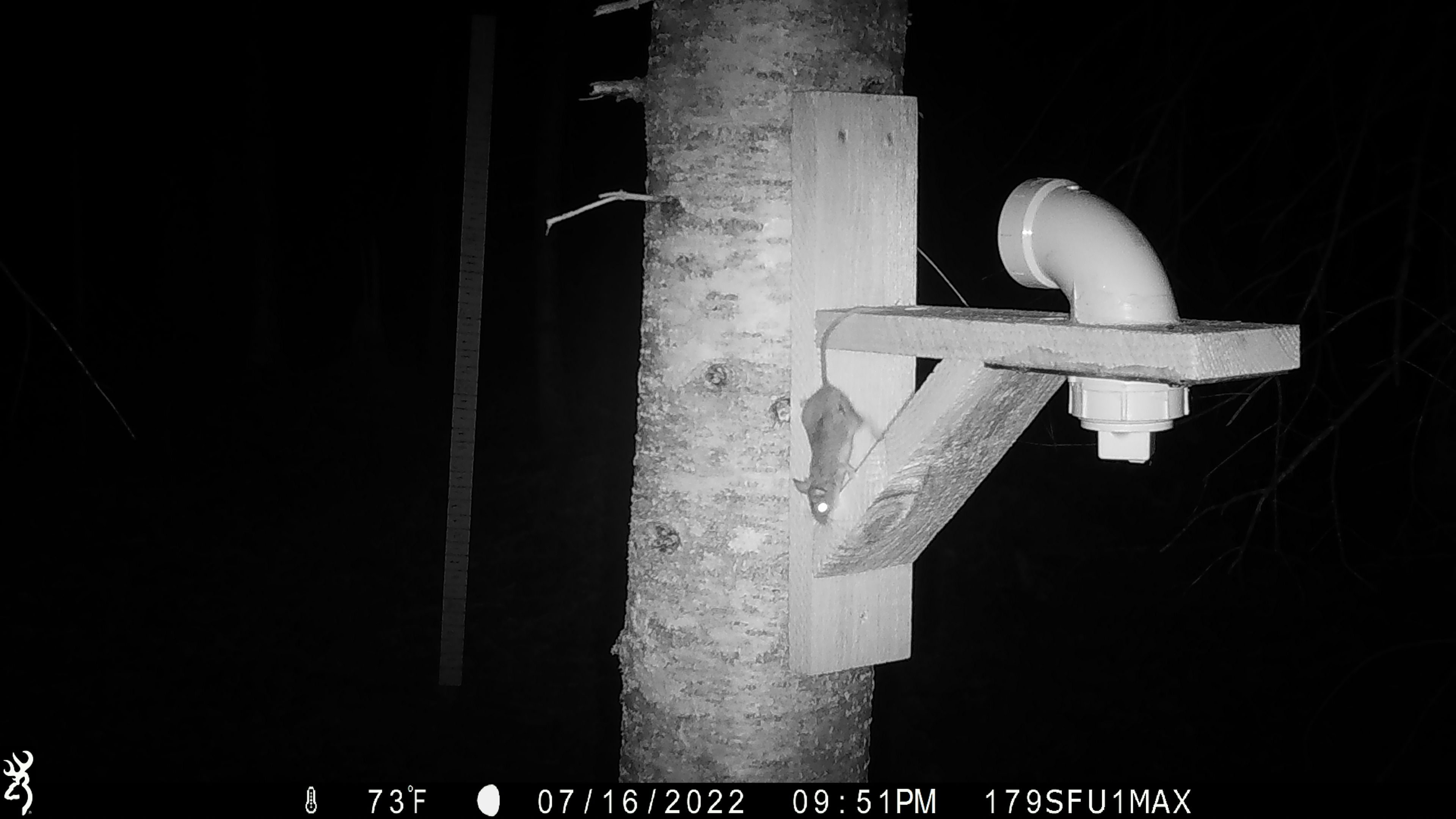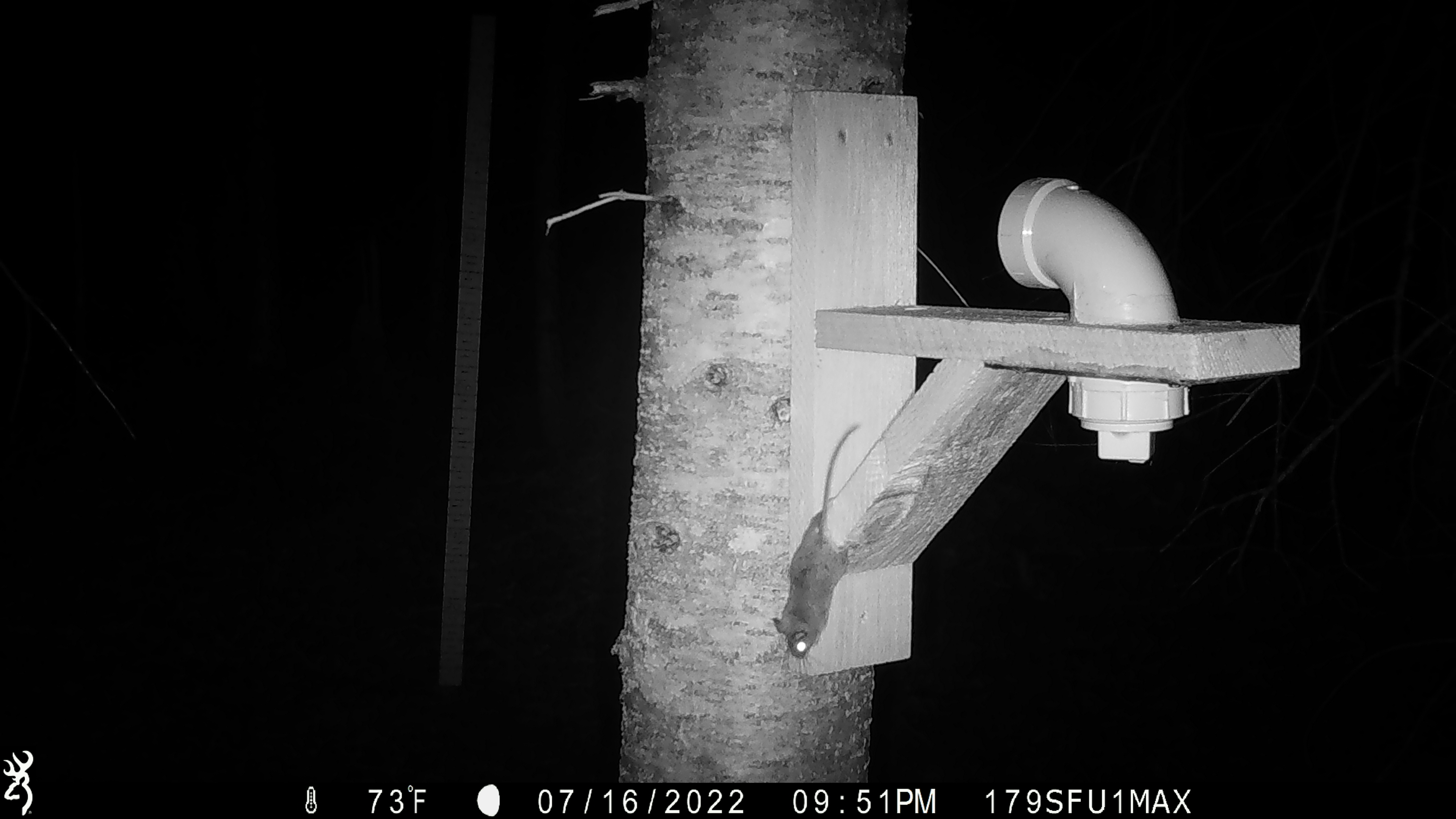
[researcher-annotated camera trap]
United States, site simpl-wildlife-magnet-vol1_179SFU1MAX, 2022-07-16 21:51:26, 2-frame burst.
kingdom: Animalia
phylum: Chordata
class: Mammalia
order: Rodentia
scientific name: Rodentia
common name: mouse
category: mouse sp.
Mouse sp. (mouse) (Rodentia).